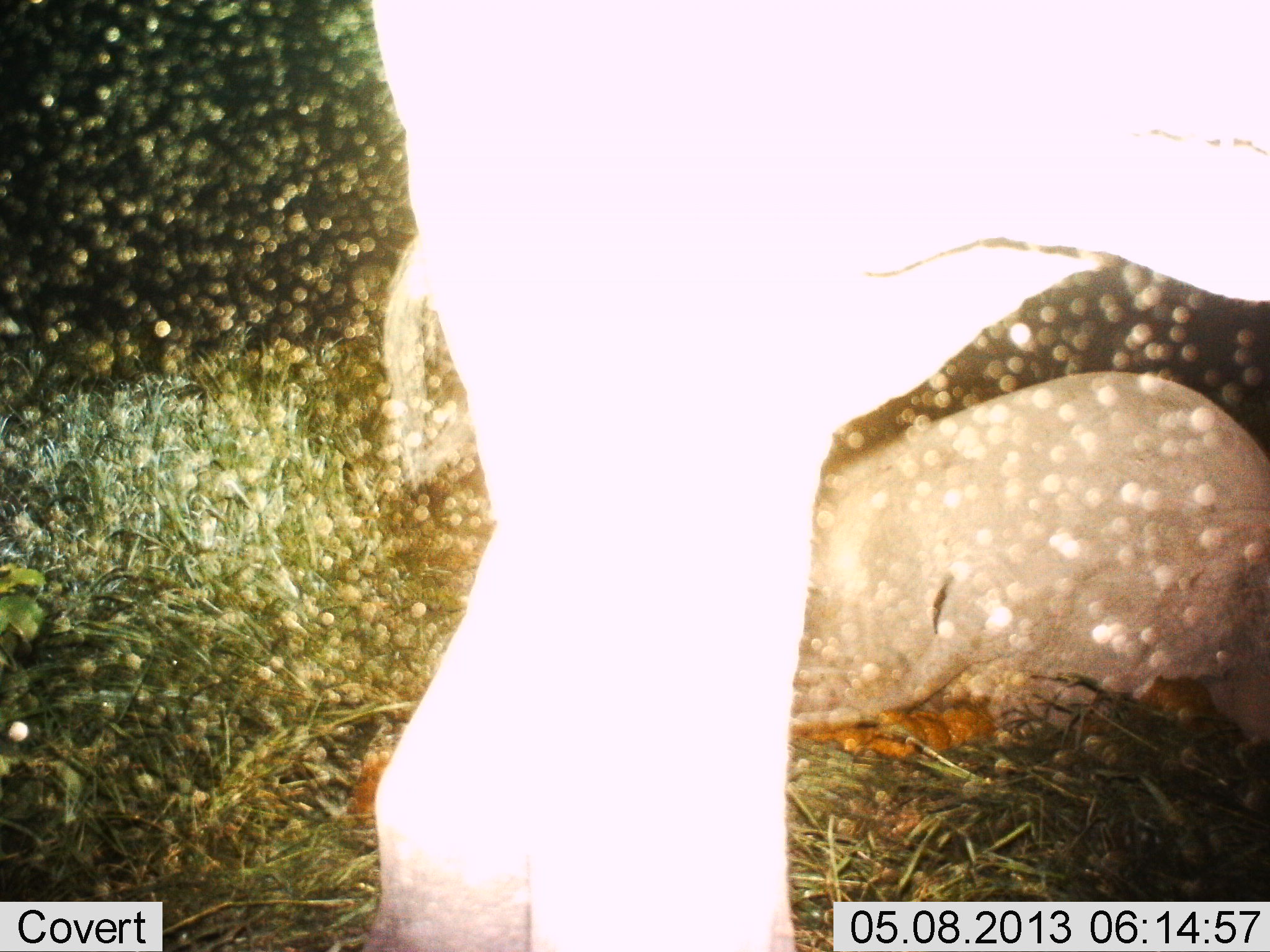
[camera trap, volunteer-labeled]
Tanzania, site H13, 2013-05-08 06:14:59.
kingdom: Animalia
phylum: Chordata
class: Mammalia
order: Proboscidea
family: Elephantidae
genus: Loxodonta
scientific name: Loxodonta africana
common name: african bush elephant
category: elephant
Elephant (african bush elephant) (Loxodonta africana), count 2. Behavior (volunteer vote fractions): standing 100%, resting 71%, moving 0%, interacting 0%. Young present (vote fraction): 57%. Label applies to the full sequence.